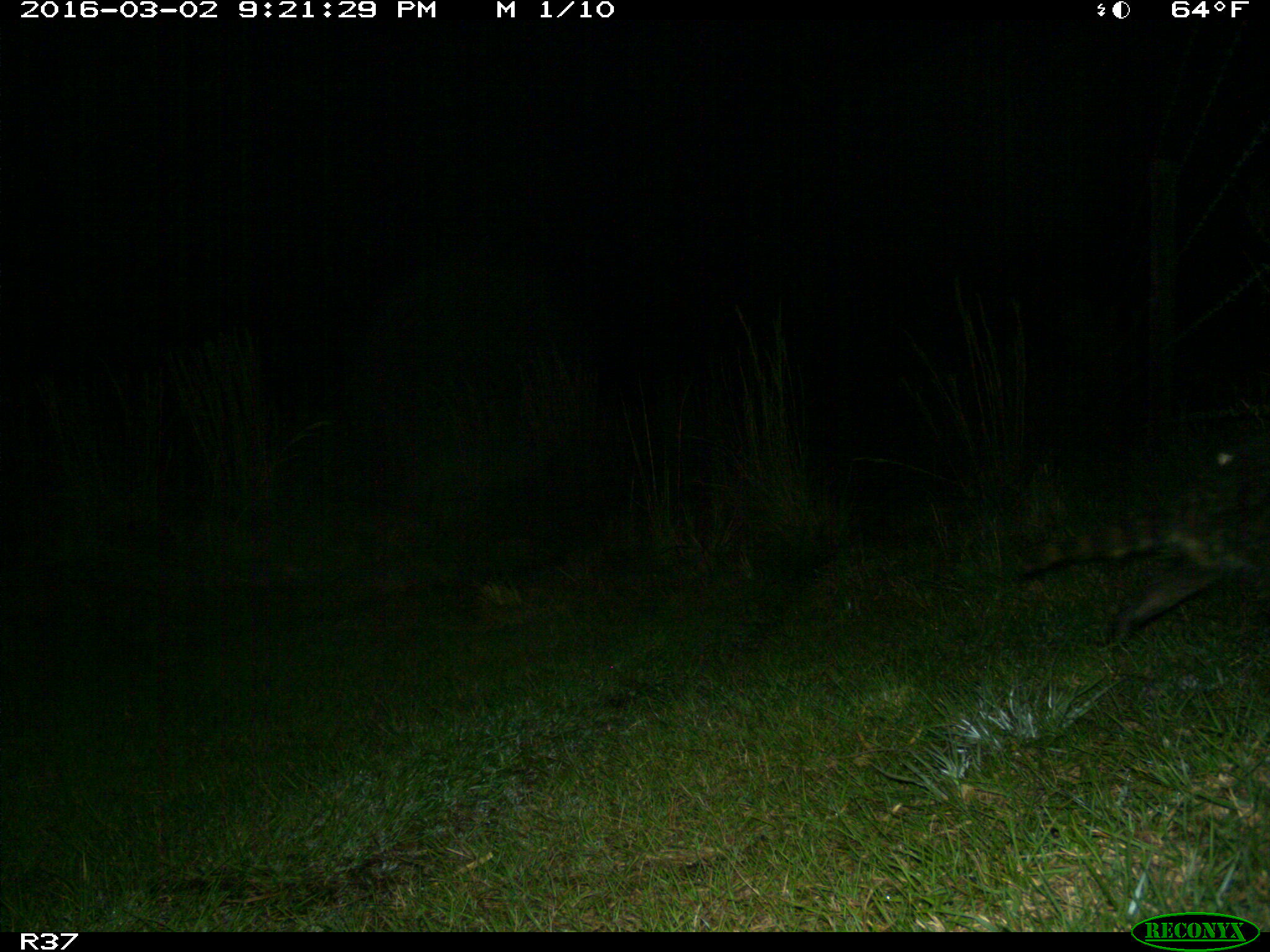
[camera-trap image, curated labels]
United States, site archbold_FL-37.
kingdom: Animalia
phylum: Chordata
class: Mammalia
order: Carnivora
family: Procyonidae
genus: Procyon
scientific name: Procyon lotor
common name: common raccoon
Procyon lotor (common raccoon).